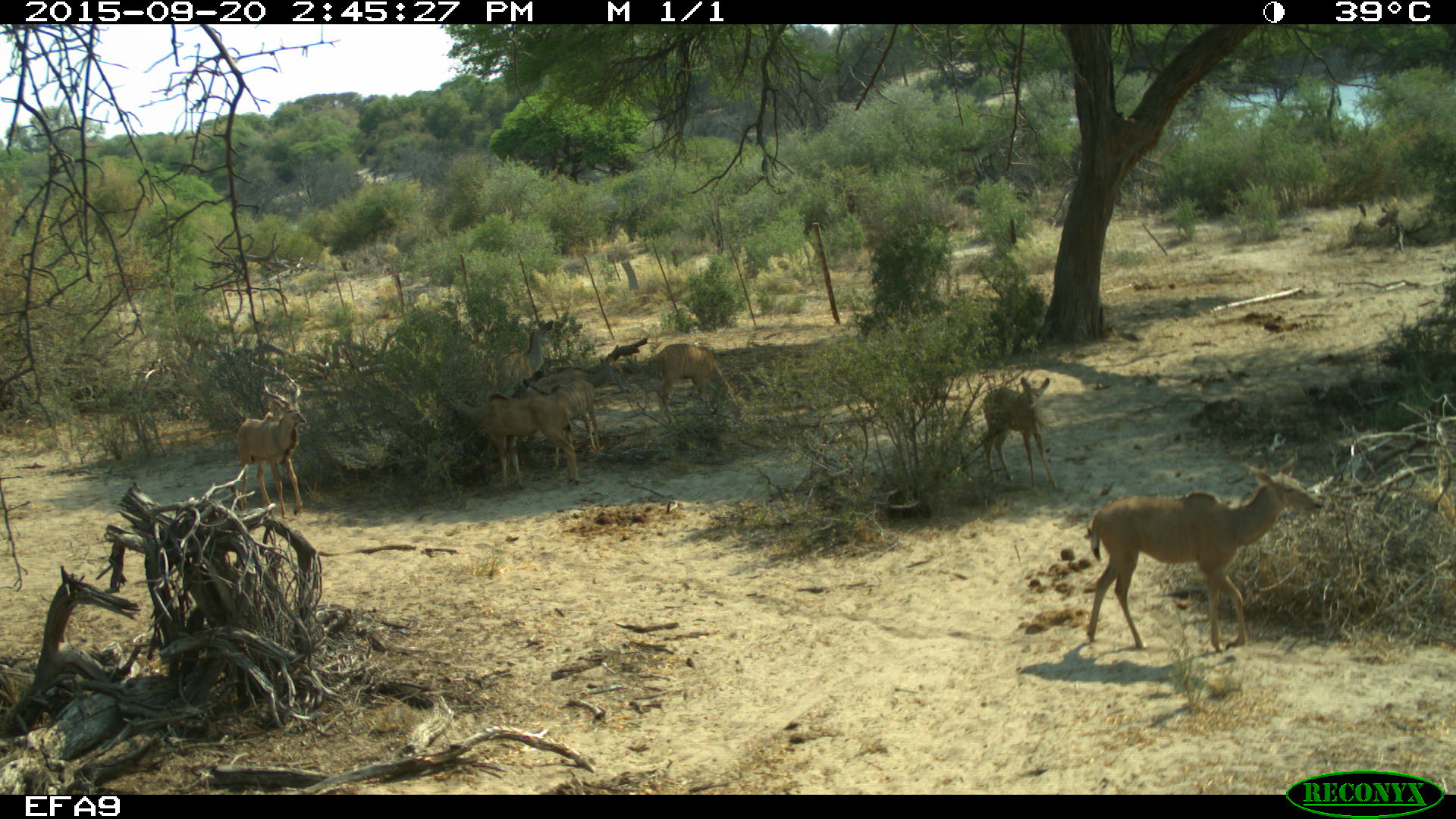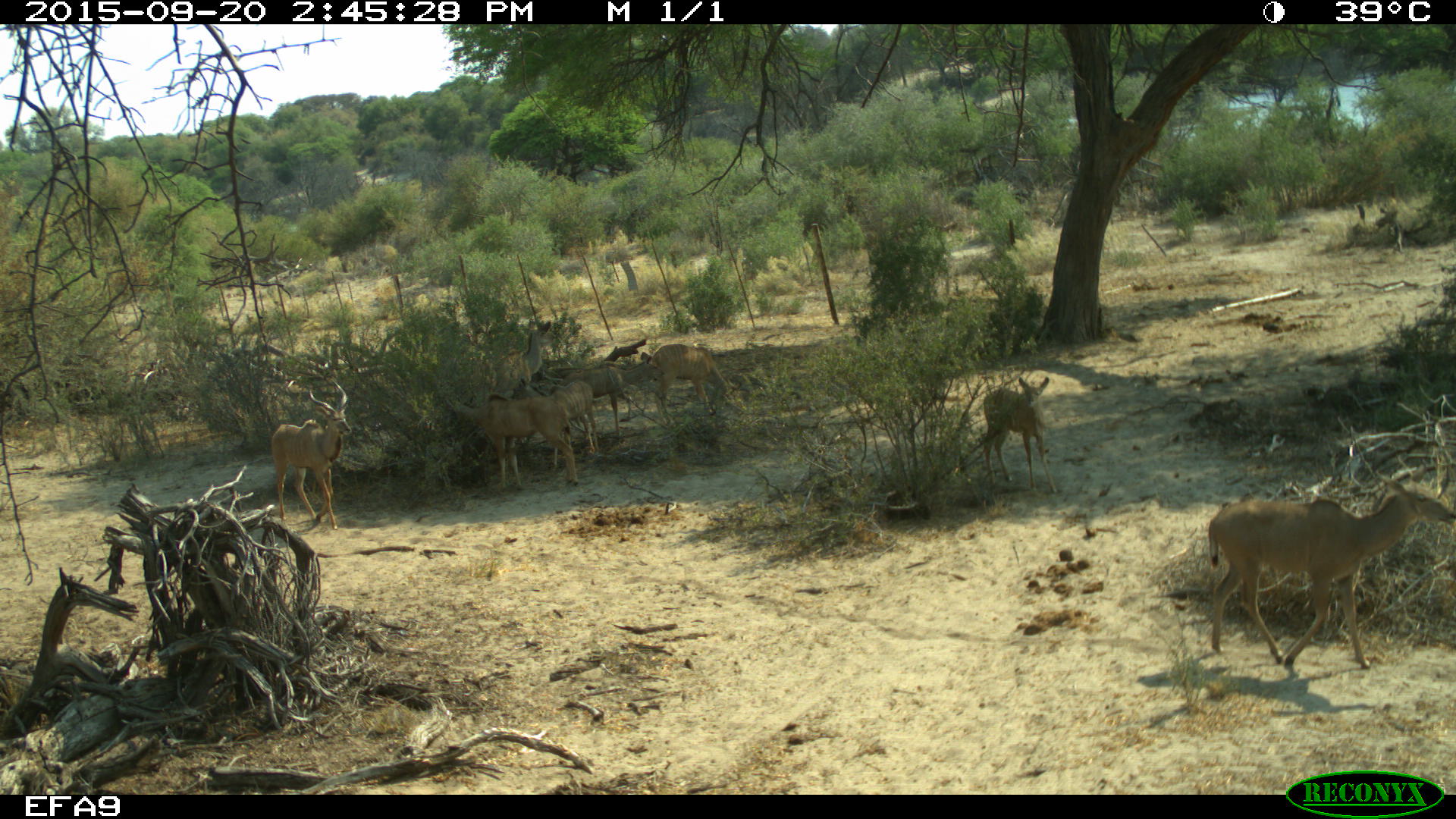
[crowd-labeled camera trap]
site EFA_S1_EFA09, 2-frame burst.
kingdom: Animalia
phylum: Chordata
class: Mammalia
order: Artiodactyla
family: Bovidae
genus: Tragelaphus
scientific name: Tragelaphus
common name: kudu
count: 2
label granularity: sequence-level